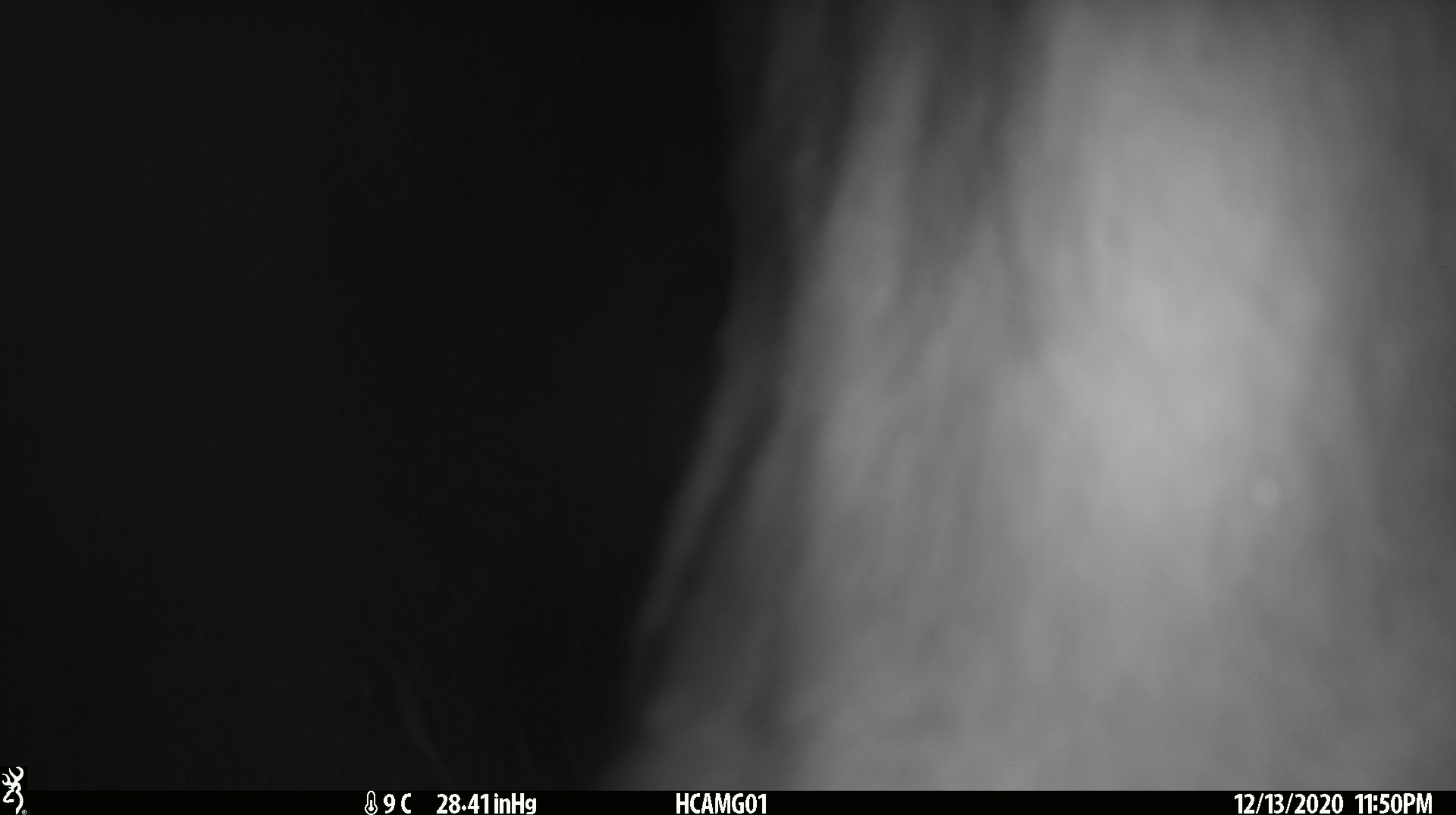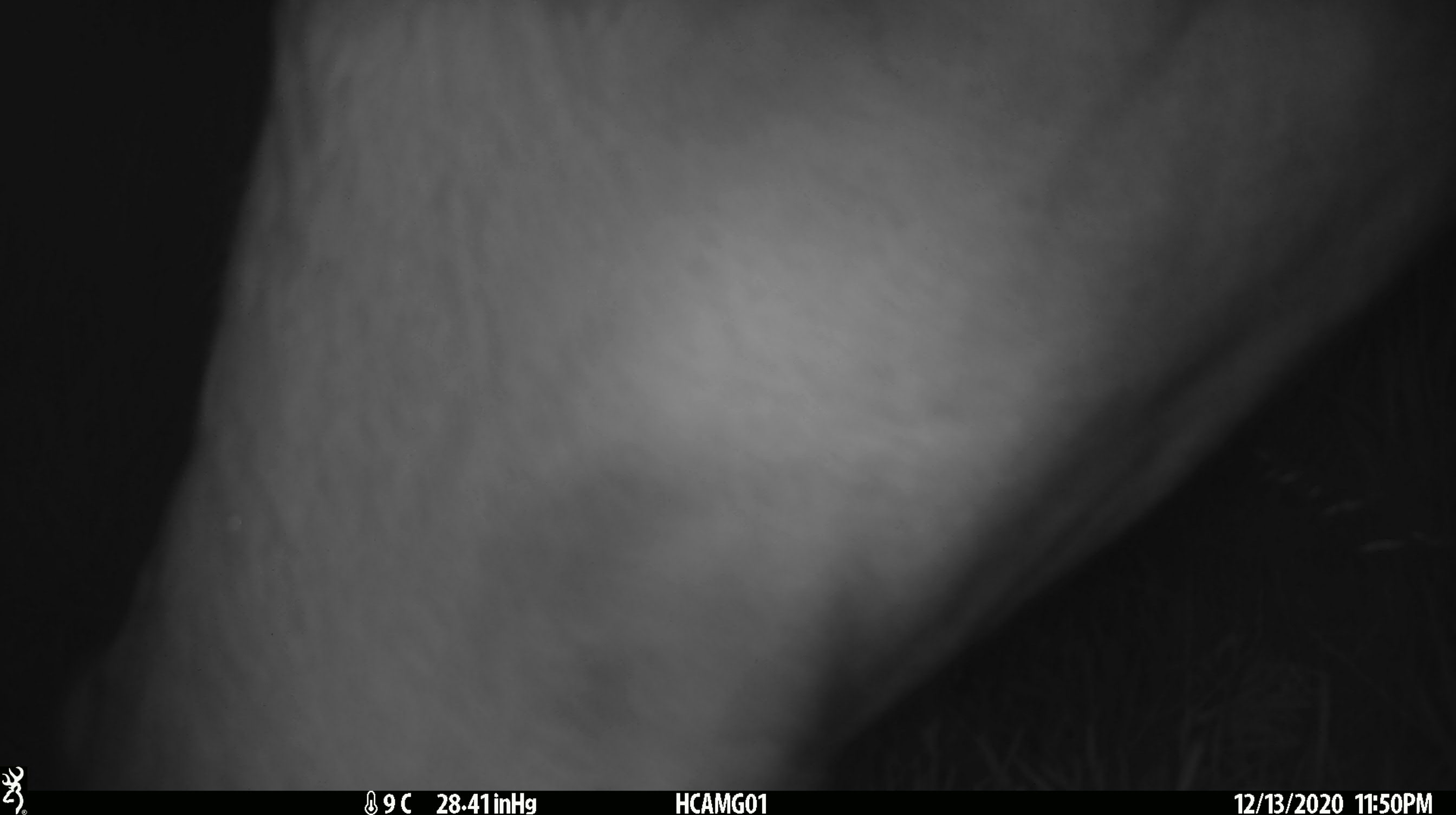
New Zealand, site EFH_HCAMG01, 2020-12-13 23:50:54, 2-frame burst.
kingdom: Animalia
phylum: Chordata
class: Mammalia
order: Artiodactyla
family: Bovidae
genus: Bos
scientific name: Bos taurus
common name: domestic cow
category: cow